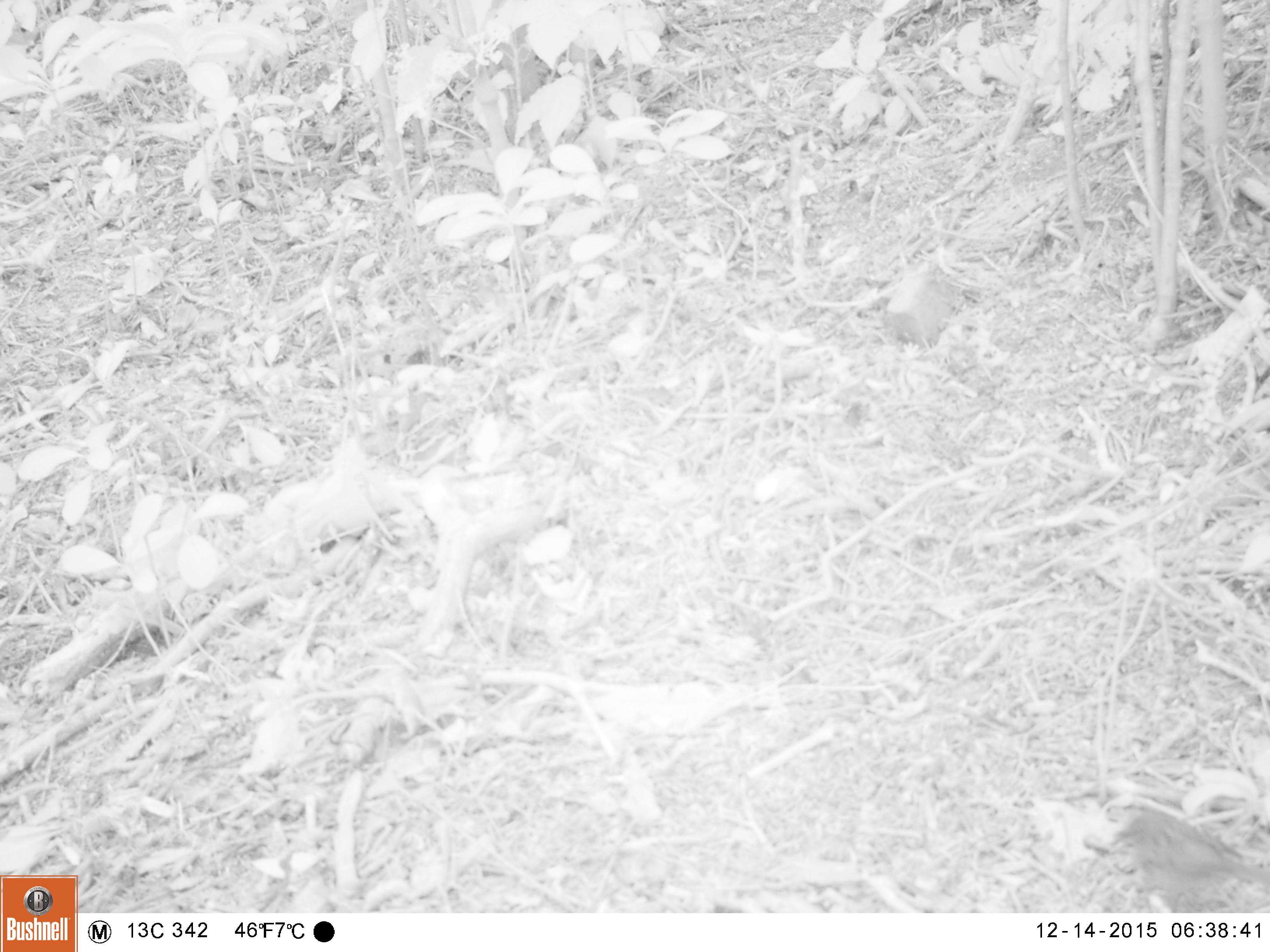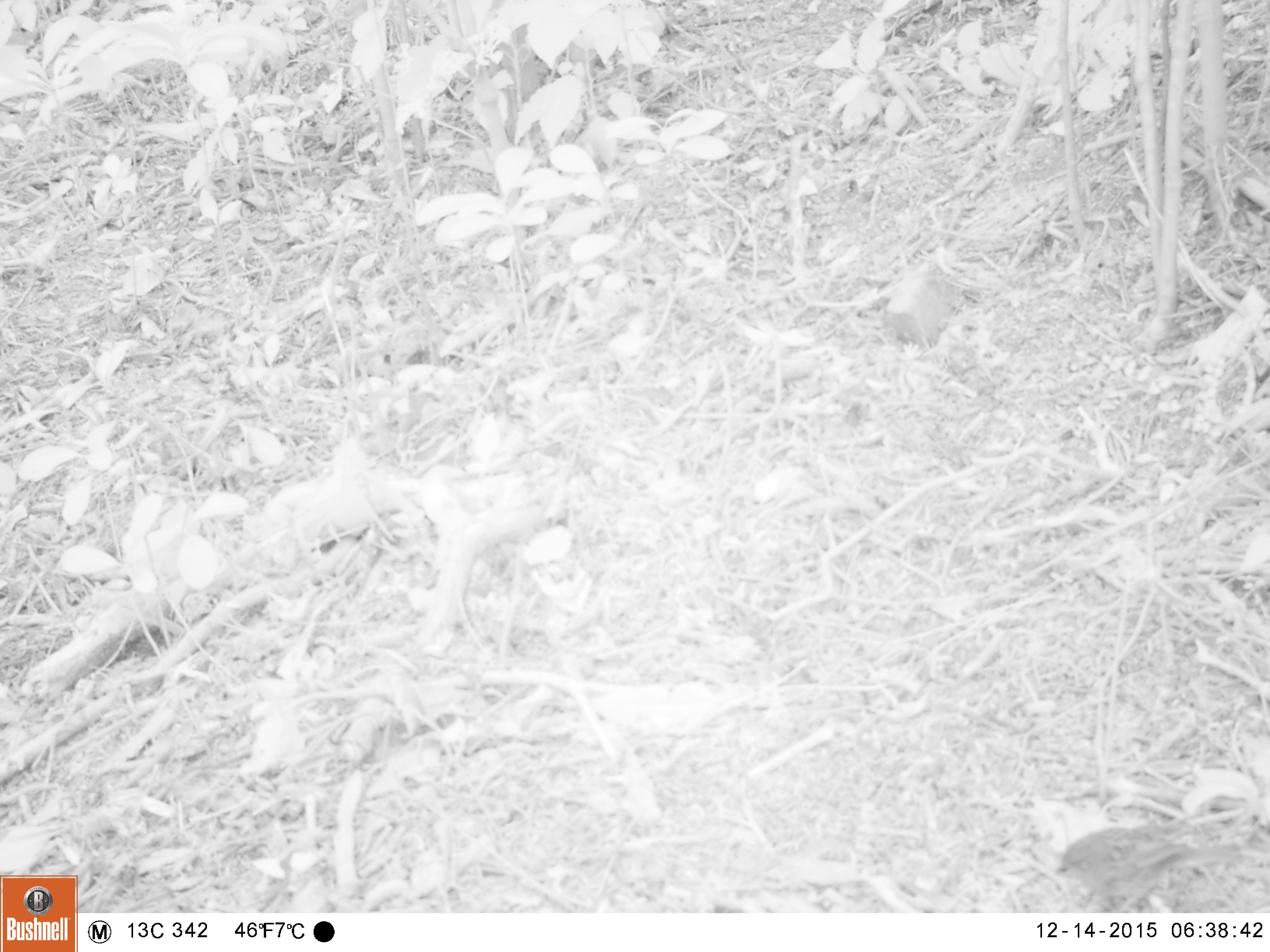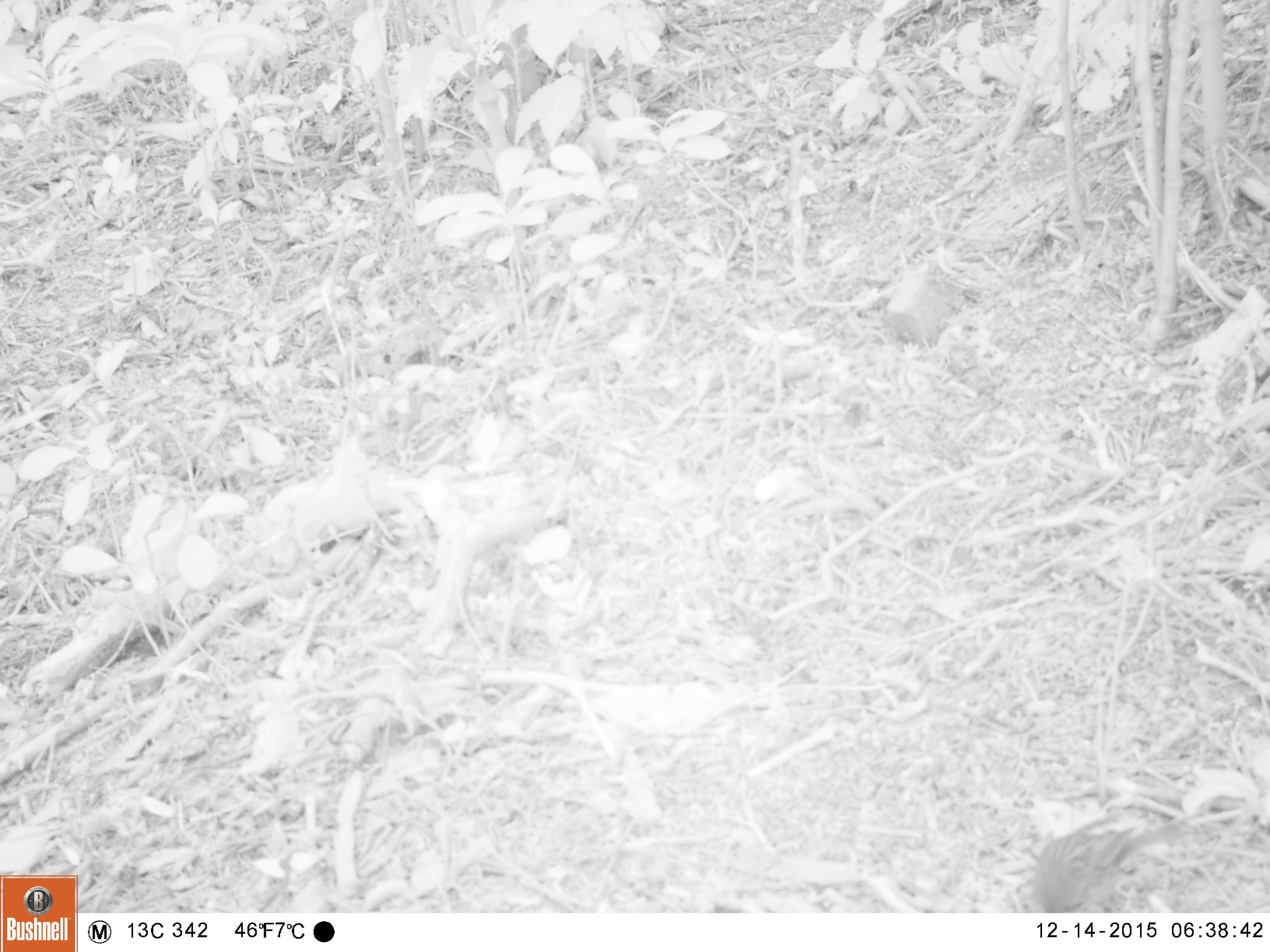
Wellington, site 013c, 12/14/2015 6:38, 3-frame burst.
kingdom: Animalia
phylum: Chordata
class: Aves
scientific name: Aves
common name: bird